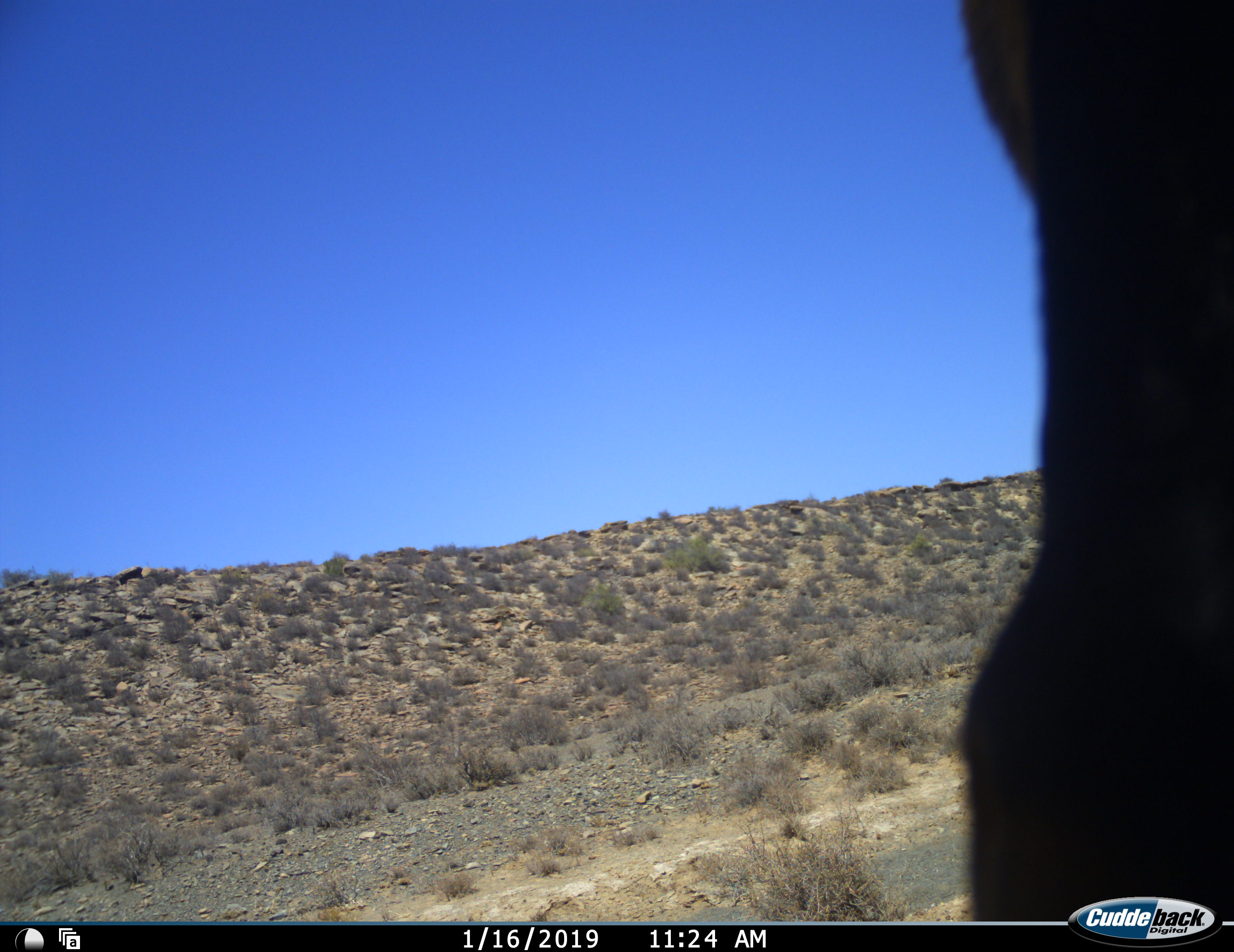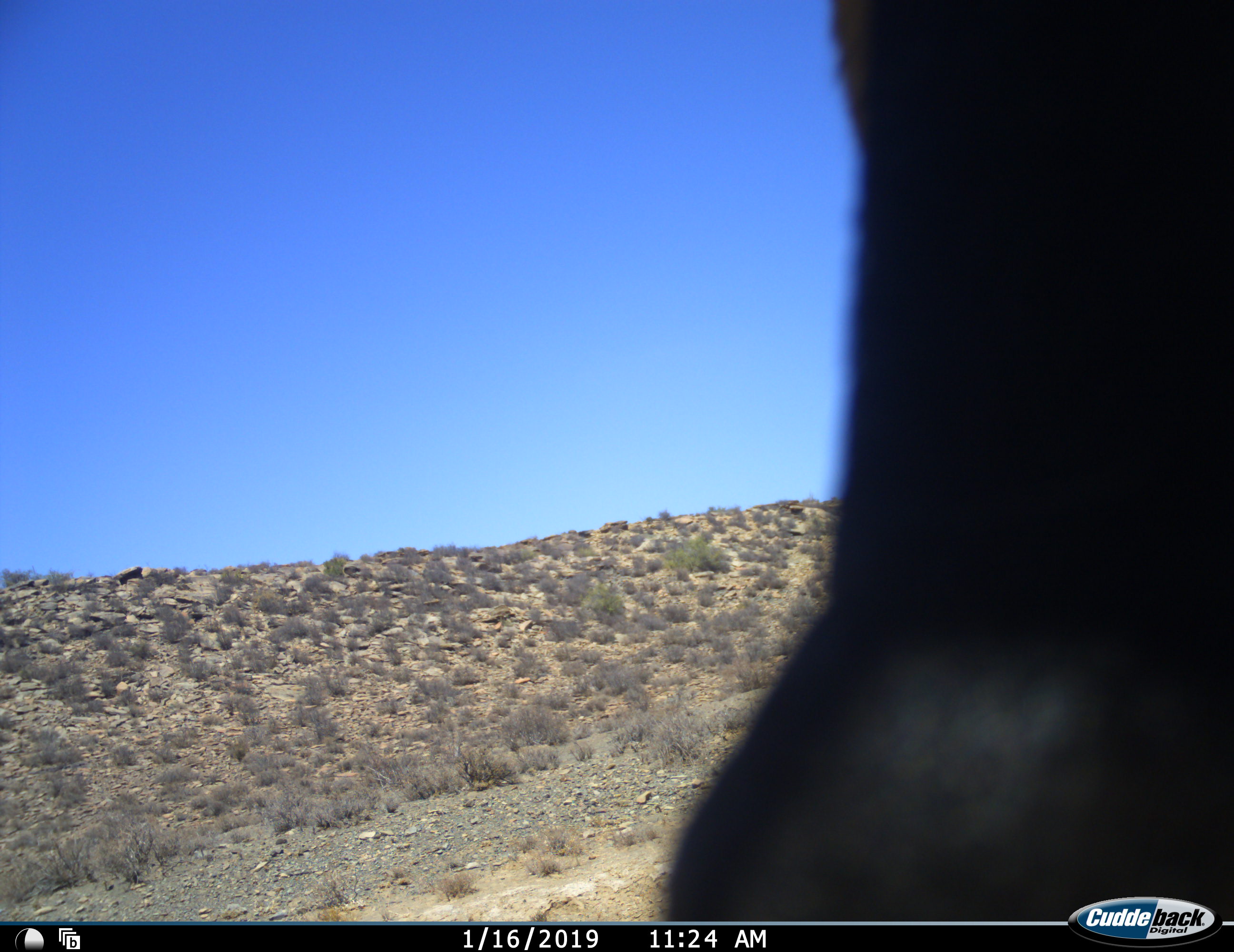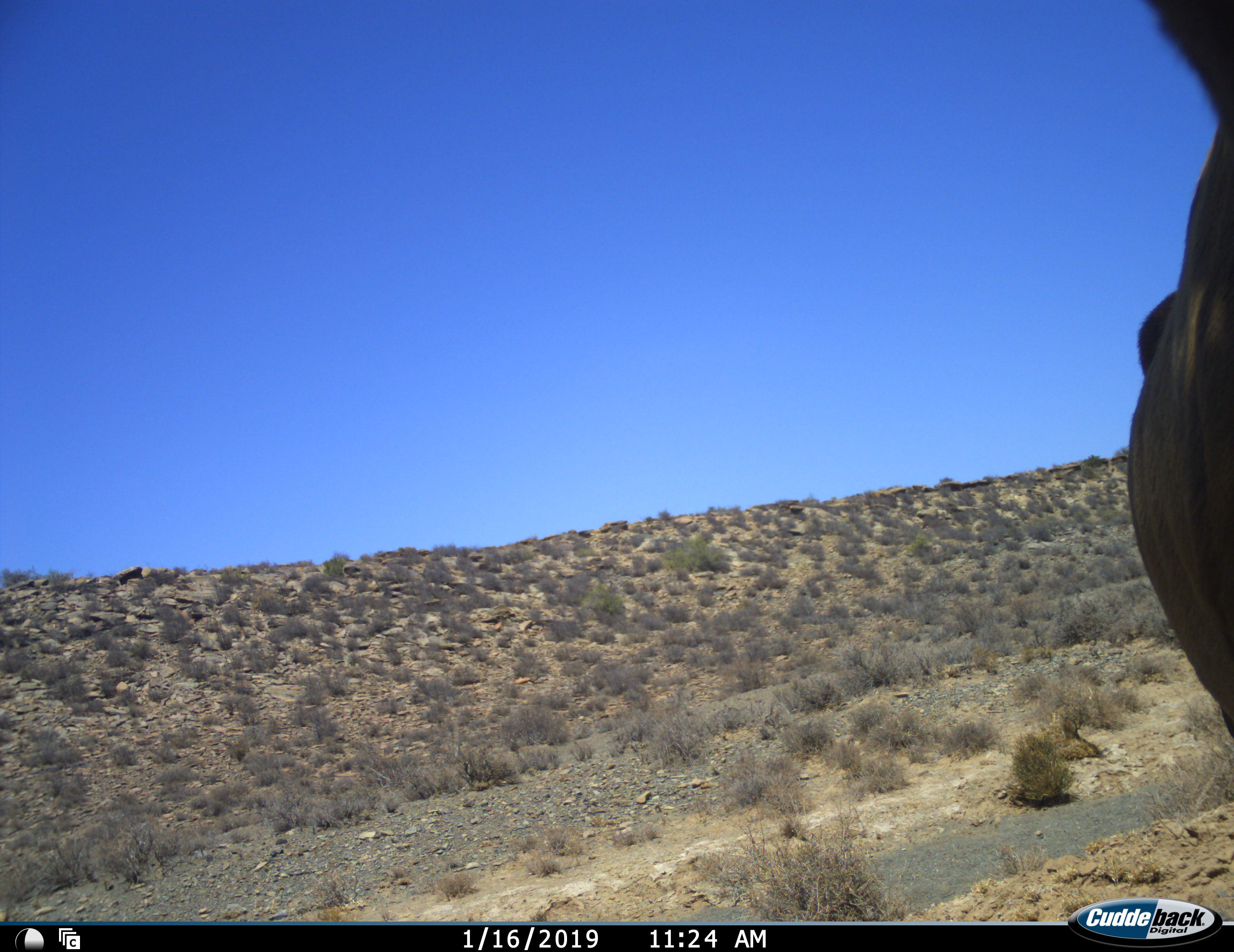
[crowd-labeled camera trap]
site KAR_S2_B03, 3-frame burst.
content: unidentified animal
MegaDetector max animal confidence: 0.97